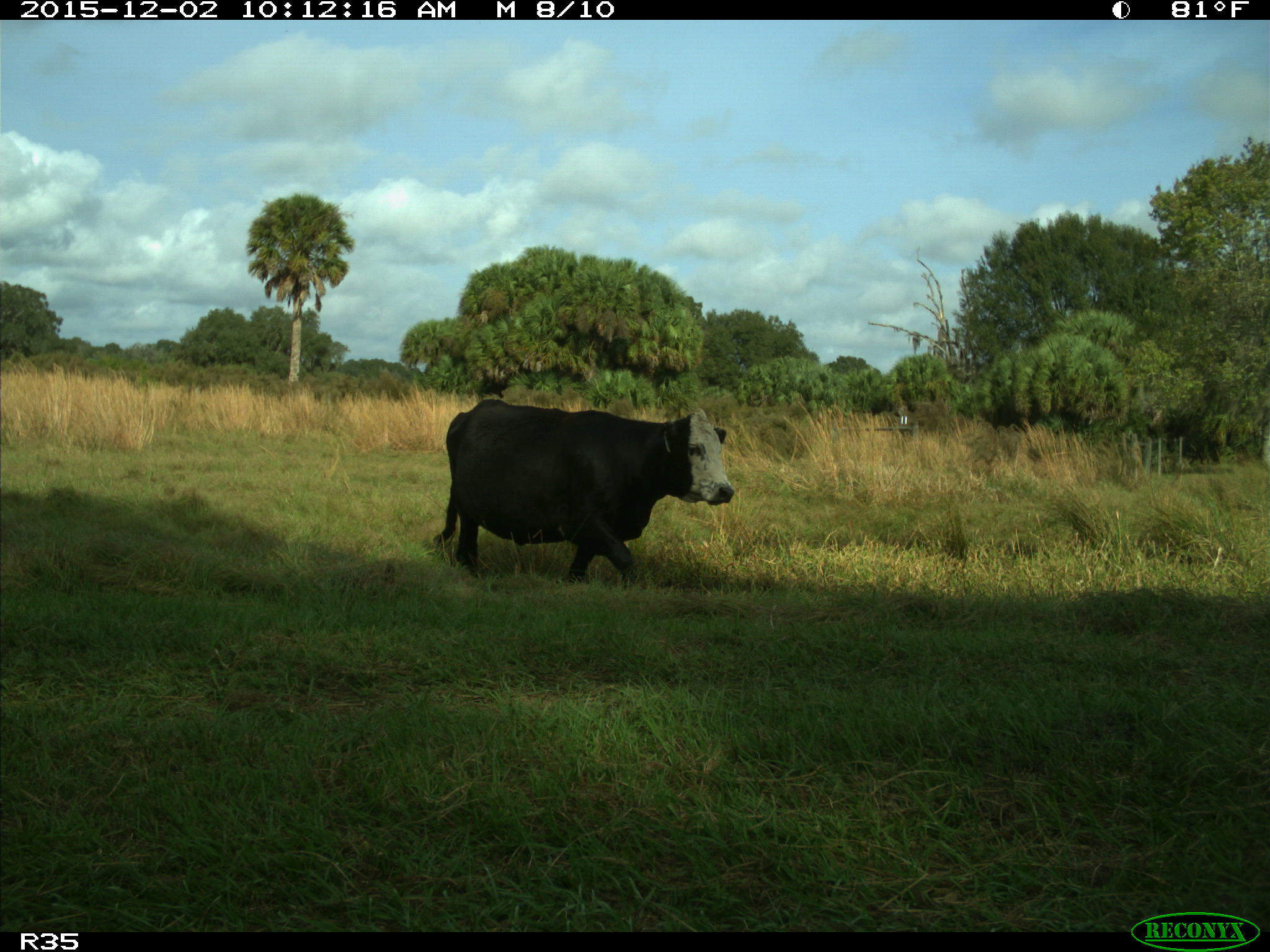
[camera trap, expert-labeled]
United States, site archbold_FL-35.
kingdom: Animalia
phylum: Chordata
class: Mammalia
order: Artiodactyla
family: Bovidae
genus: Bos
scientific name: Bos taurus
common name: domestic cow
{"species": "Bos taurus (domestic cow)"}